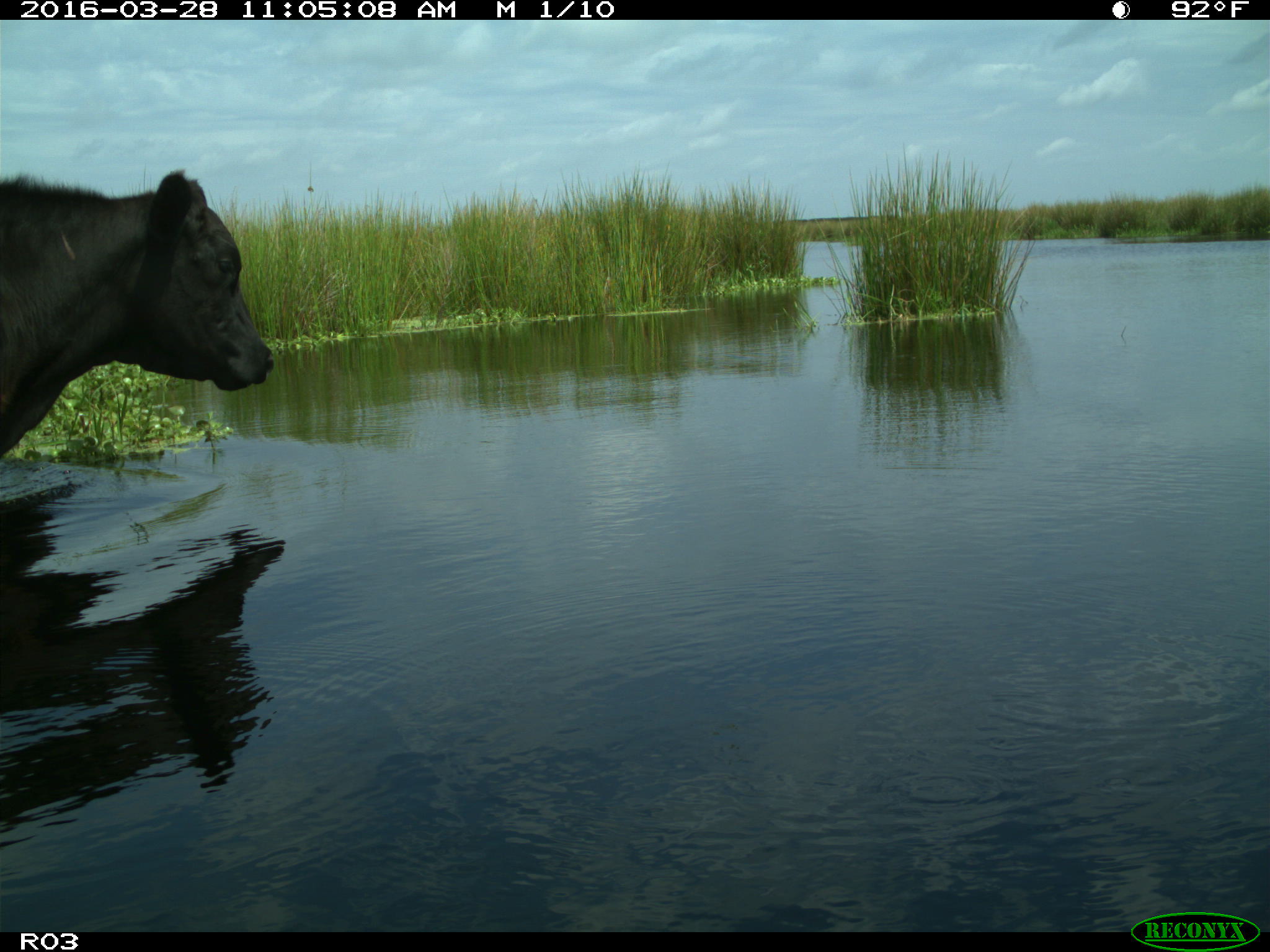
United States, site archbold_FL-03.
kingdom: Animalia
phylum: Chordata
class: Mammalia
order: Artiodactyla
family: Bovidae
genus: Bos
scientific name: Bos taurus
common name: domestic cow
Bos taurus (domestic cow).